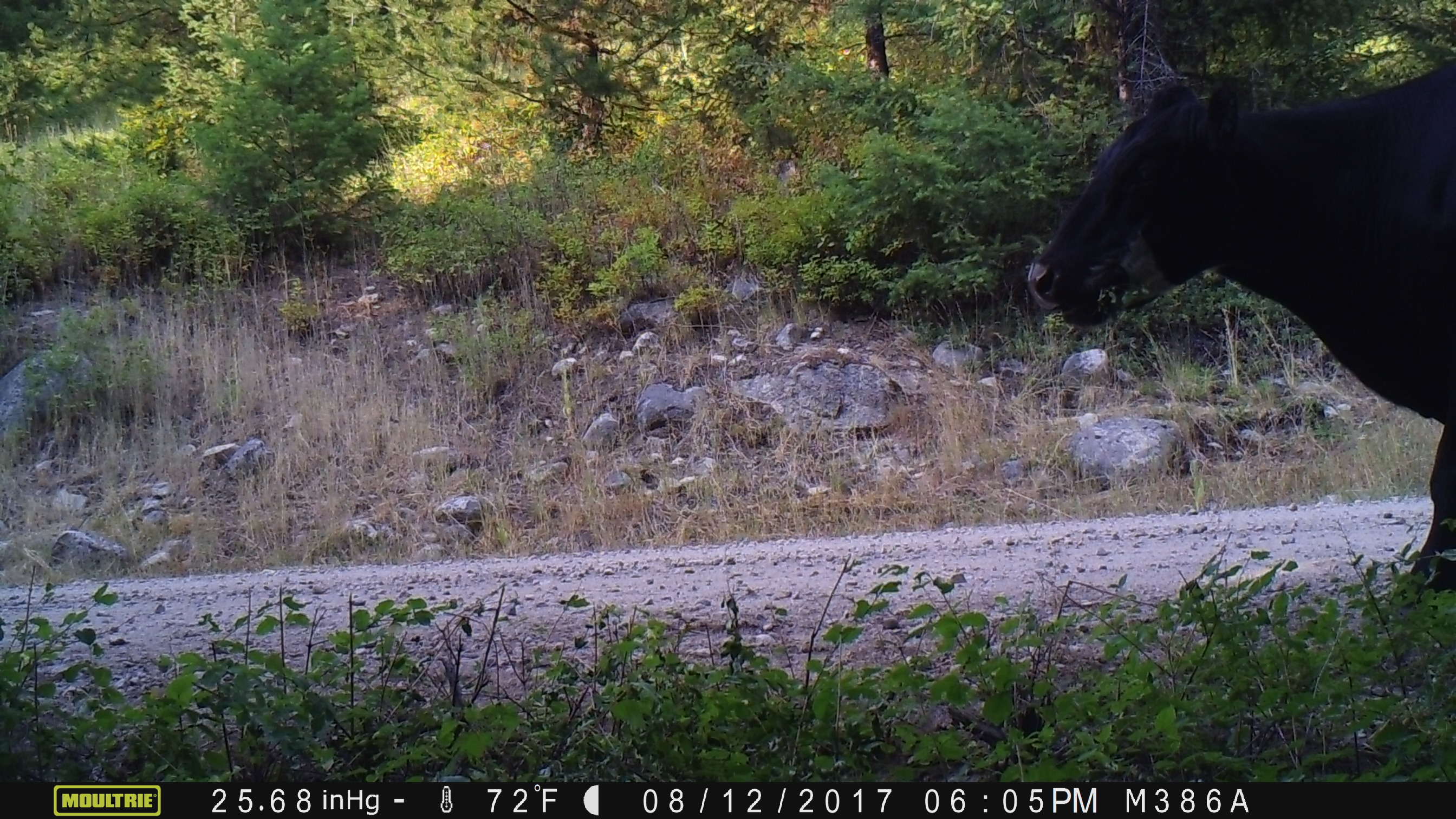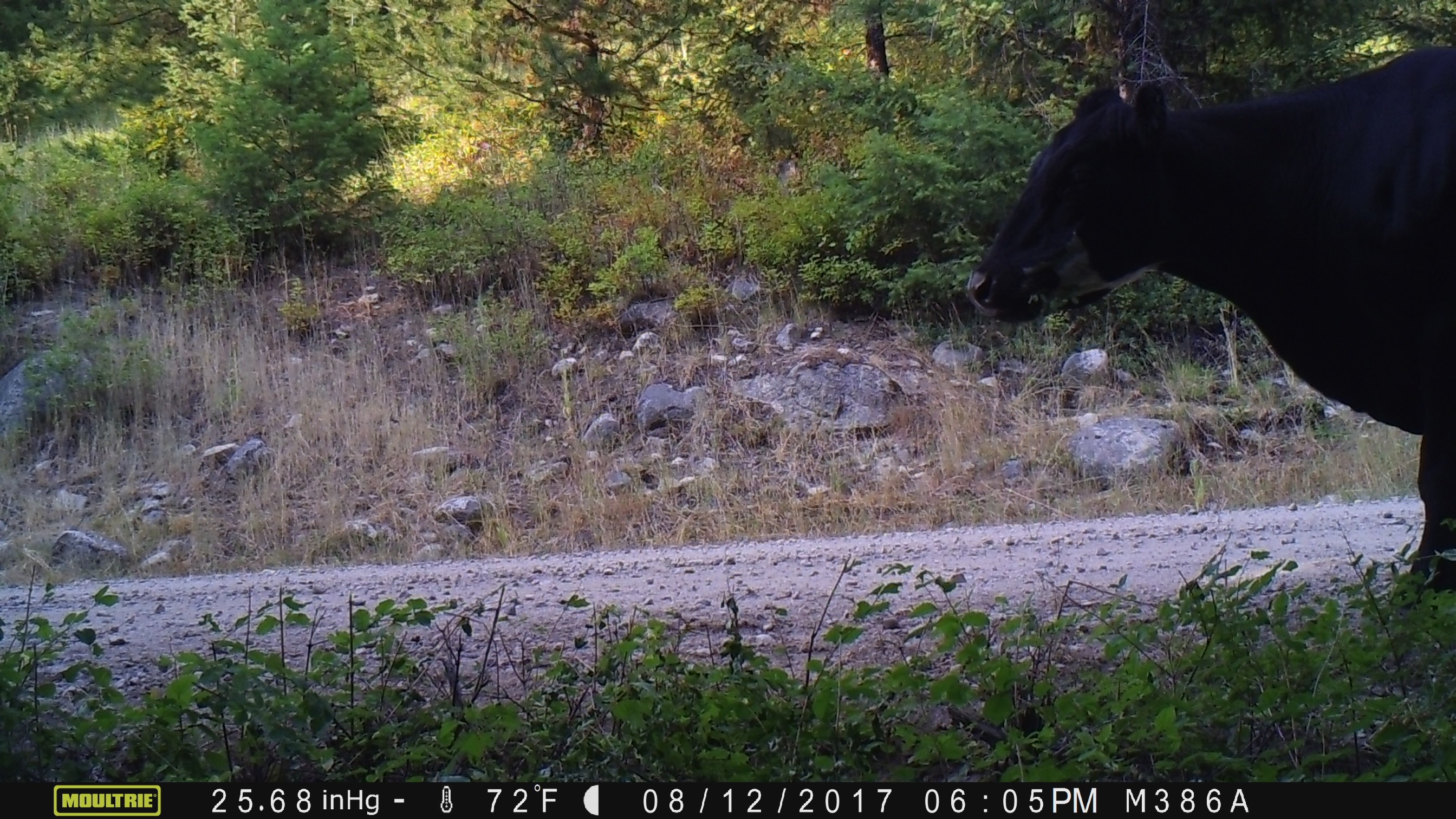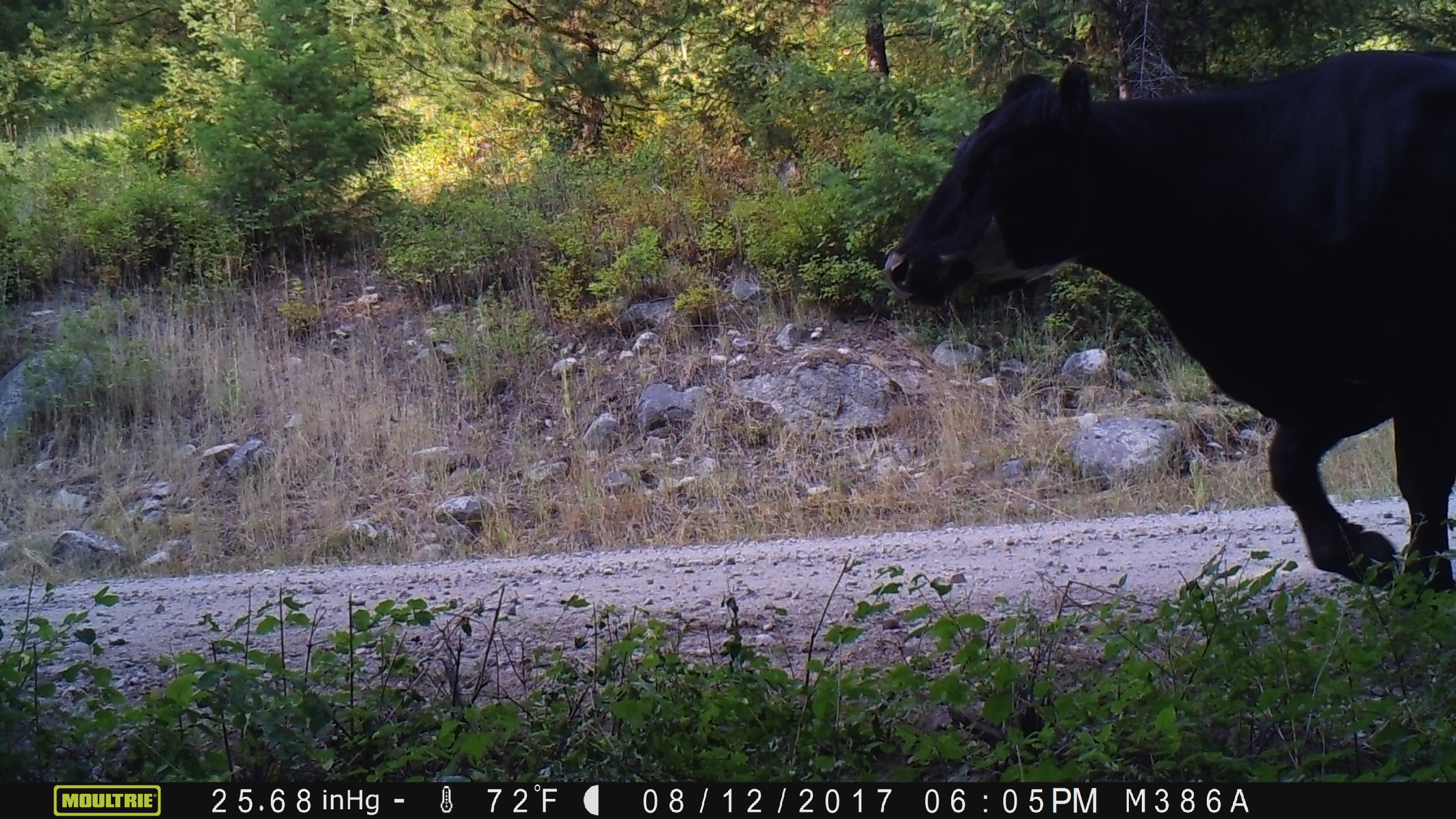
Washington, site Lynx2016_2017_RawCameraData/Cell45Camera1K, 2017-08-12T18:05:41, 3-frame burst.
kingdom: Animalia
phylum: Chordata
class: Mammalia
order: Artiodactyla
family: Bovidae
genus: Bos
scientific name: Bos taurus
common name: domestic cattle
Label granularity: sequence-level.